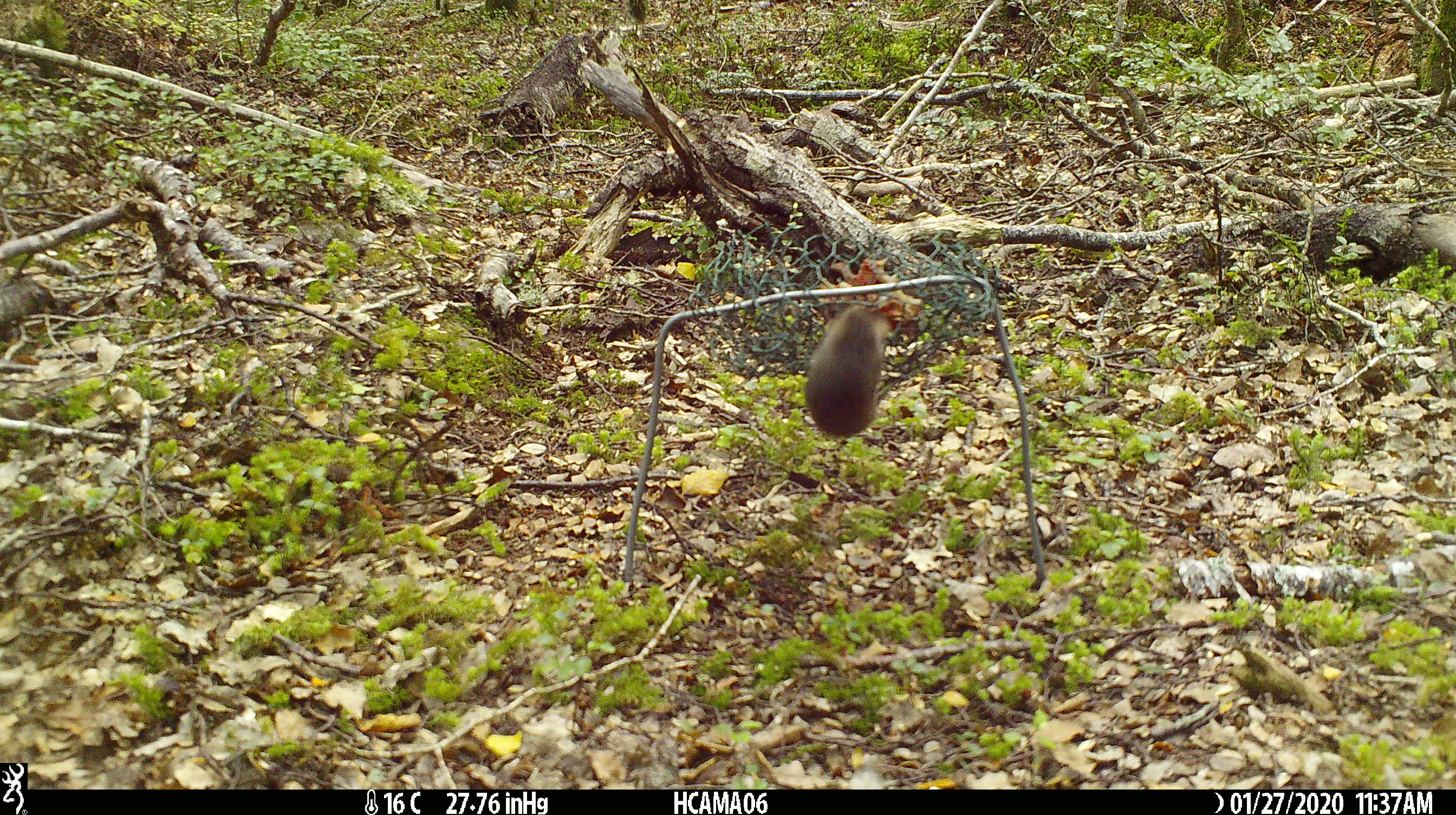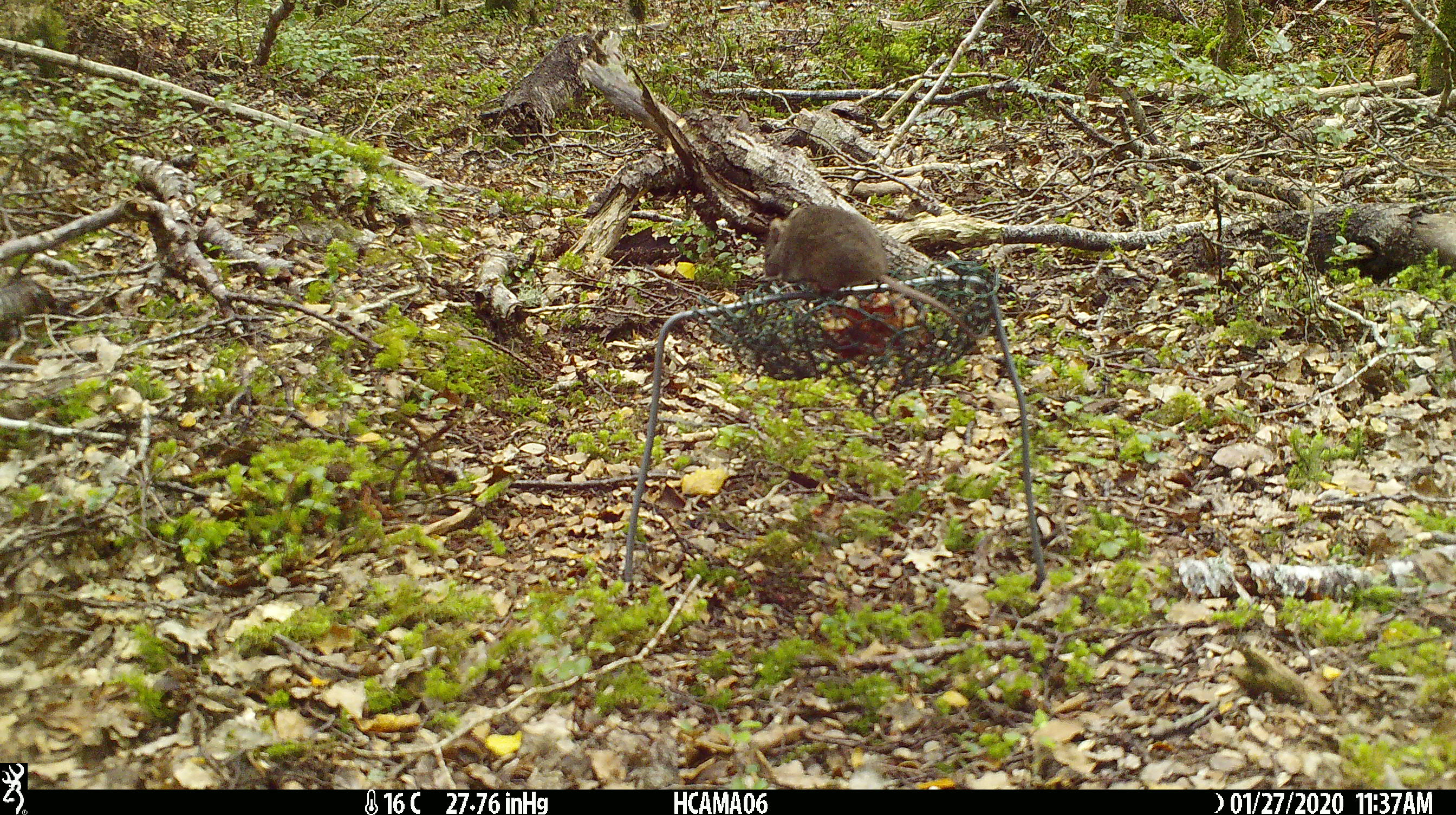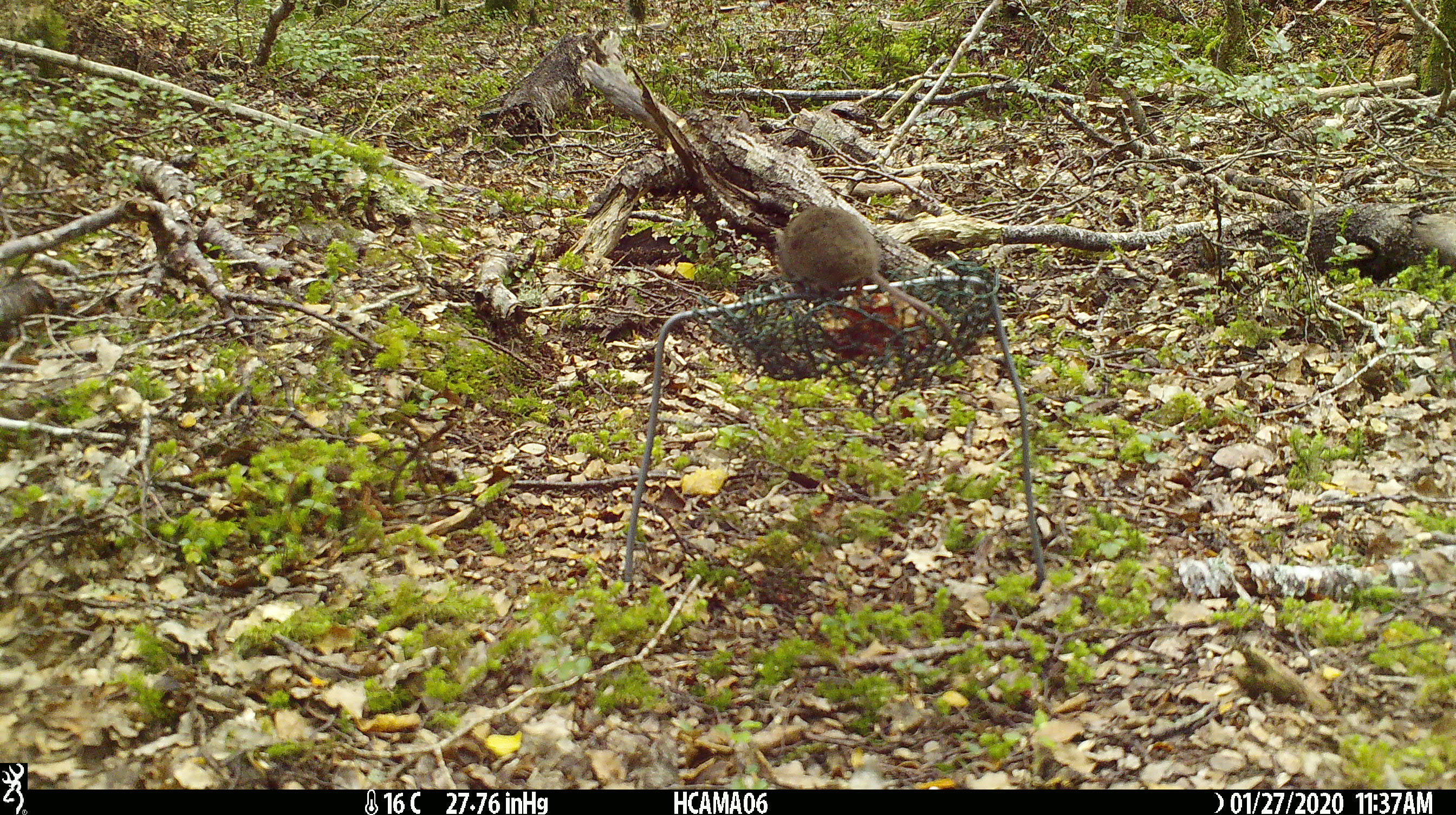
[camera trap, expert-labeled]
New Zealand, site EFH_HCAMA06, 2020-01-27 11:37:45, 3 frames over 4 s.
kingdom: Animalia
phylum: Chordata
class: Mammalia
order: Rodentia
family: Muridae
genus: Mus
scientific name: Mus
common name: mouse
Mouse (Mus).